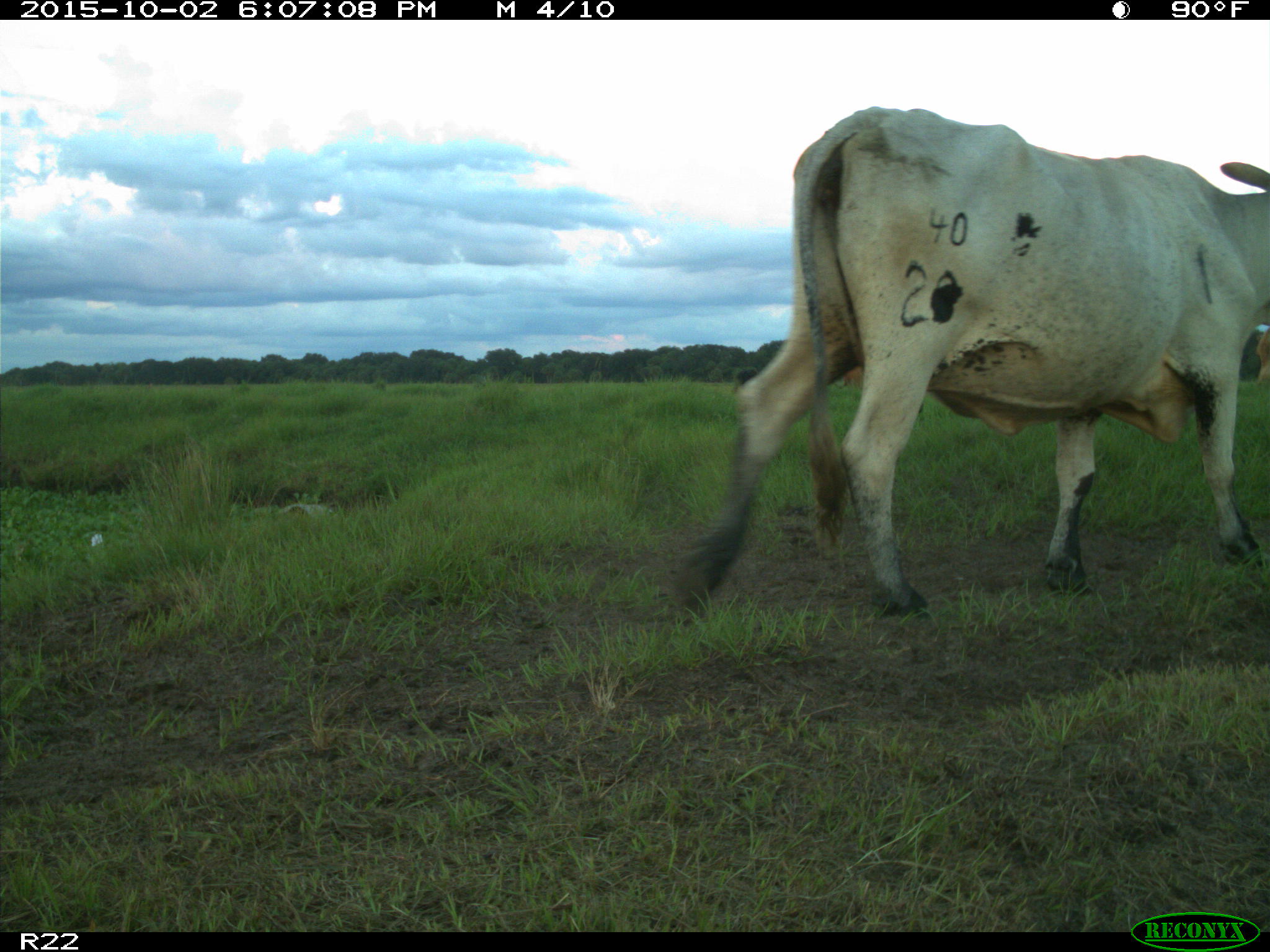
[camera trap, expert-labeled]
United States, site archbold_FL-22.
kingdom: Animalia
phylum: Chordata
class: Mammalia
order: Artiodactyla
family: Bovidae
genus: Bos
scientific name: Bos taurus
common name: domestic cow